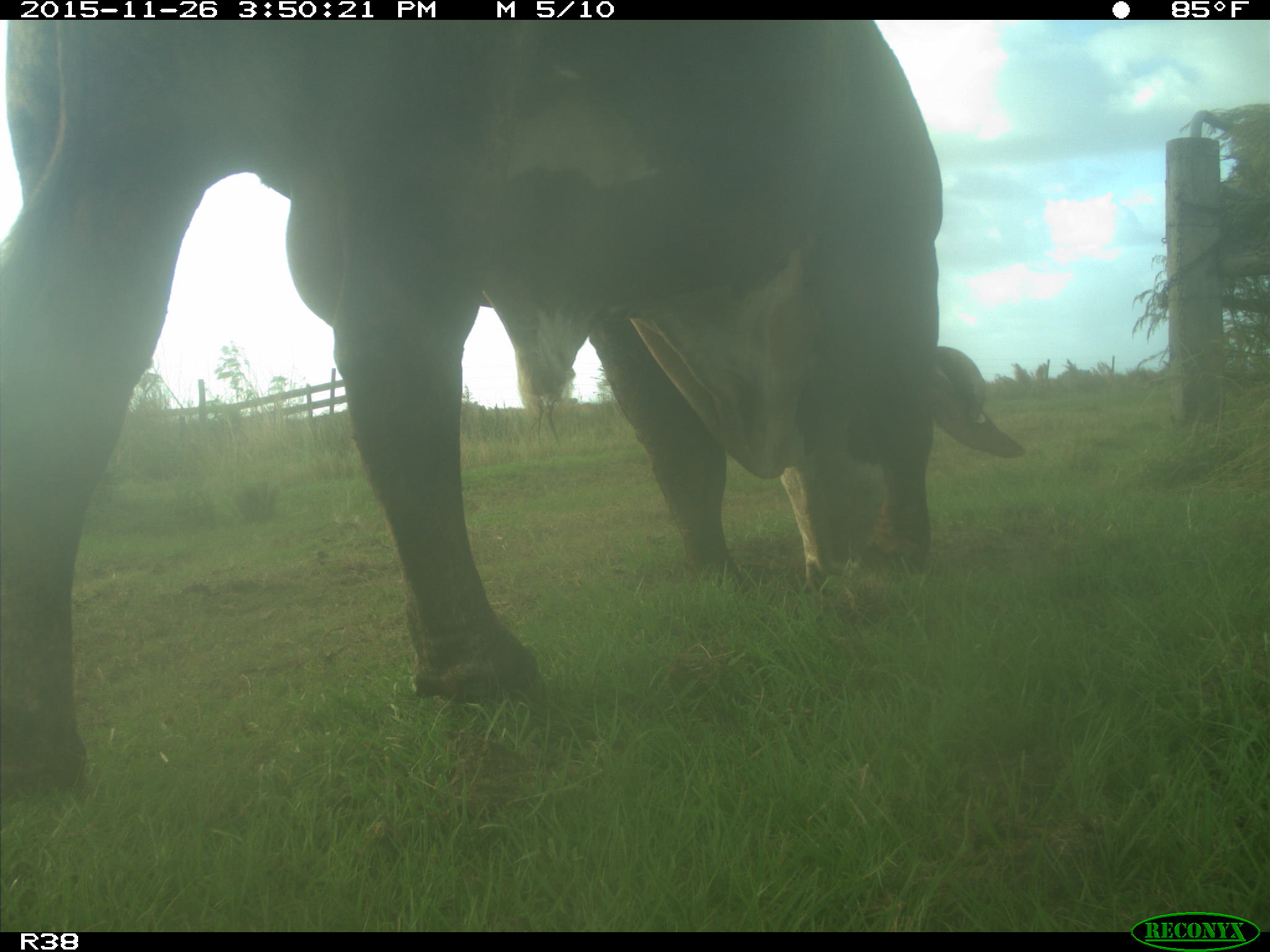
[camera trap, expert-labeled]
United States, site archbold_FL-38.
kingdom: Animalia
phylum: Chordata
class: Mammalia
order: Artiodactyla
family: Bovidae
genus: Bos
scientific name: Bos taurus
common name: domestic cow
Bos taurus (domestic cow).